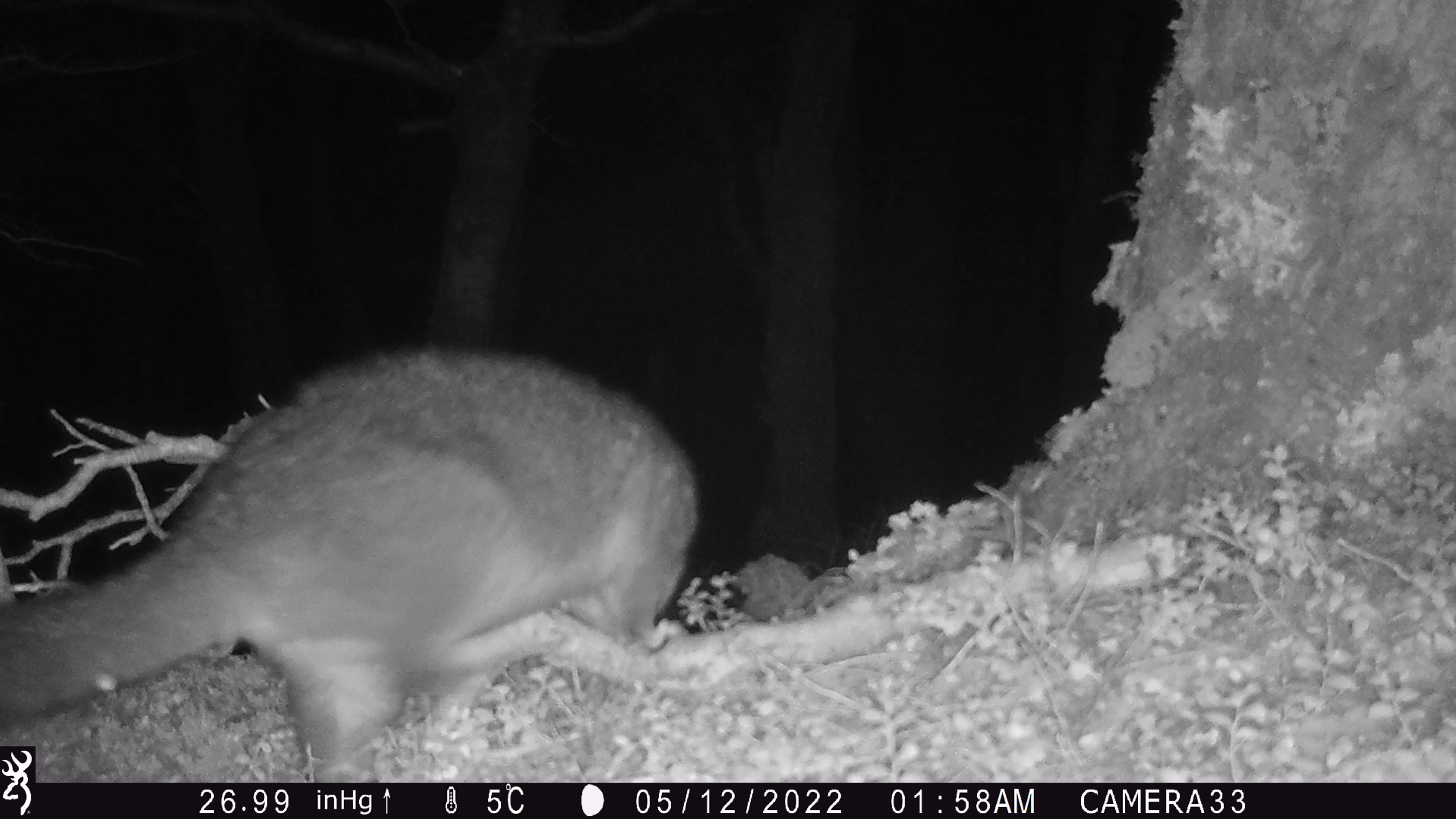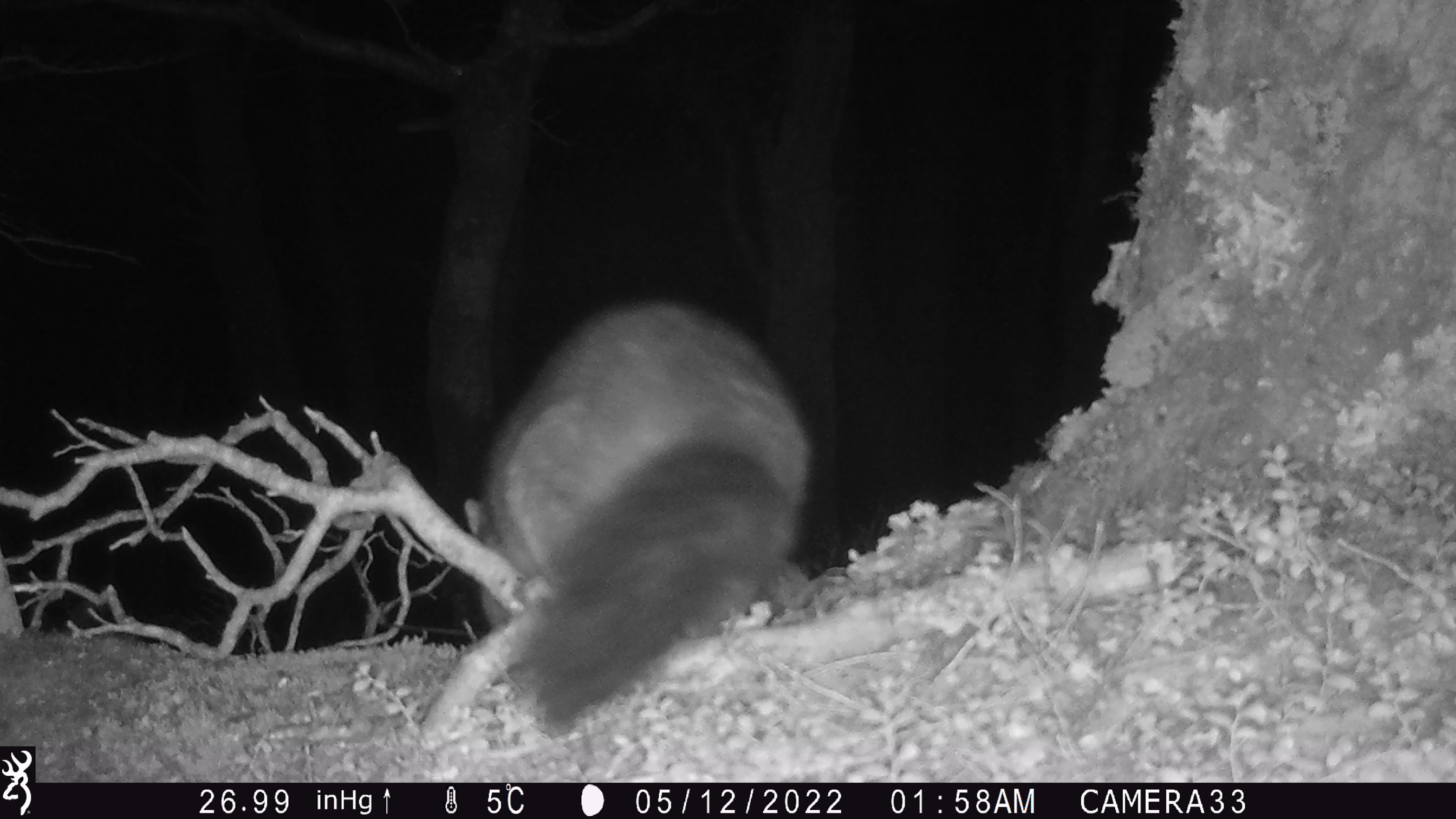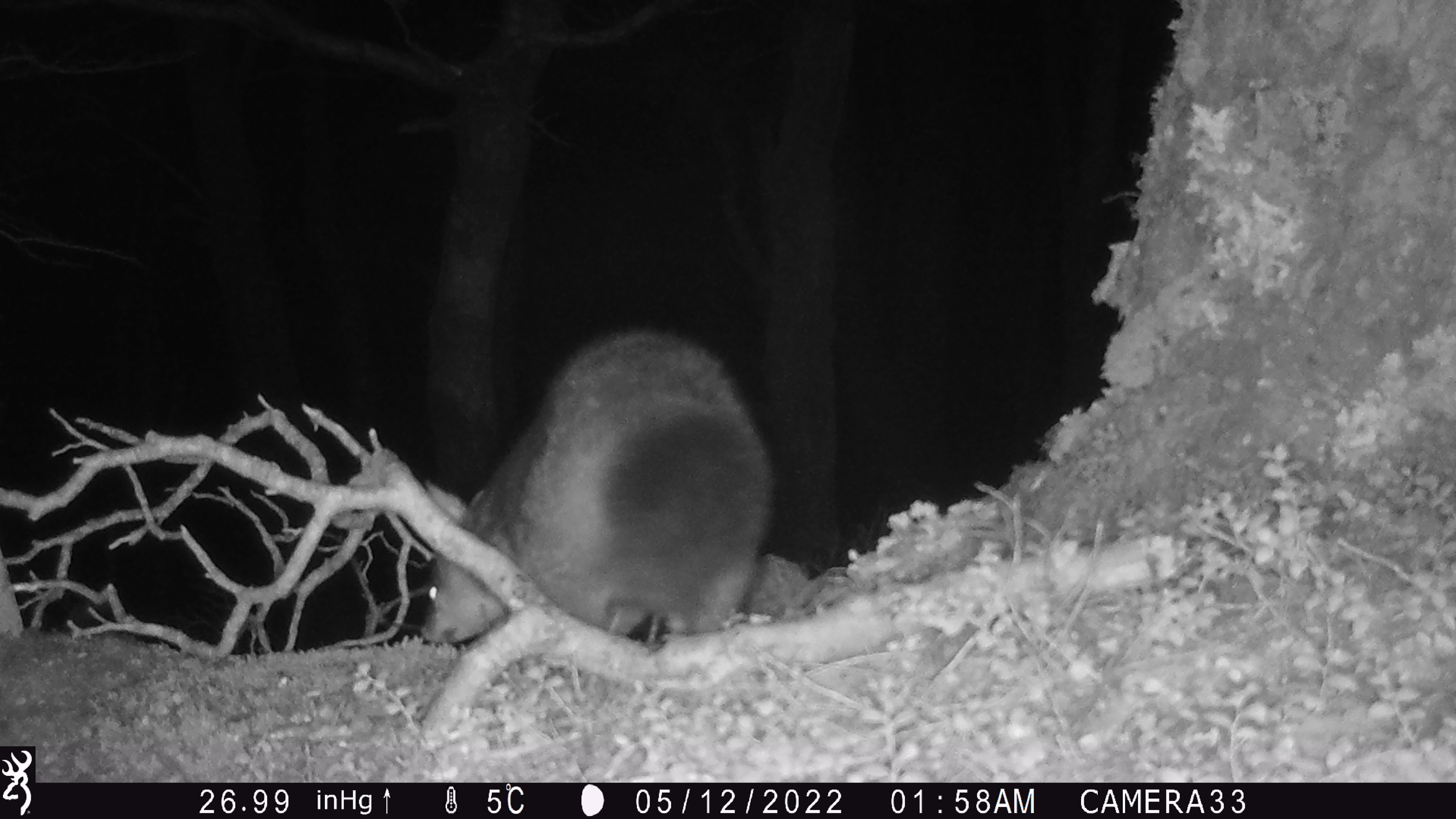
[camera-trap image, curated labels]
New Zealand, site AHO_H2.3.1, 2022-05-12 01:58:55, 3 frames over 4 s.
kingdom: Animalia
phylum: Chordata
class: Mammalia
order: Diprotodontia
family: Phalangeridae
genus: Trichosurus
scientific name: Trichosurus vulpecula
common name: common brushtail possum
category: possum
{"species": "possum (common brushtail possum) (Trichosurus vulpecula)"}